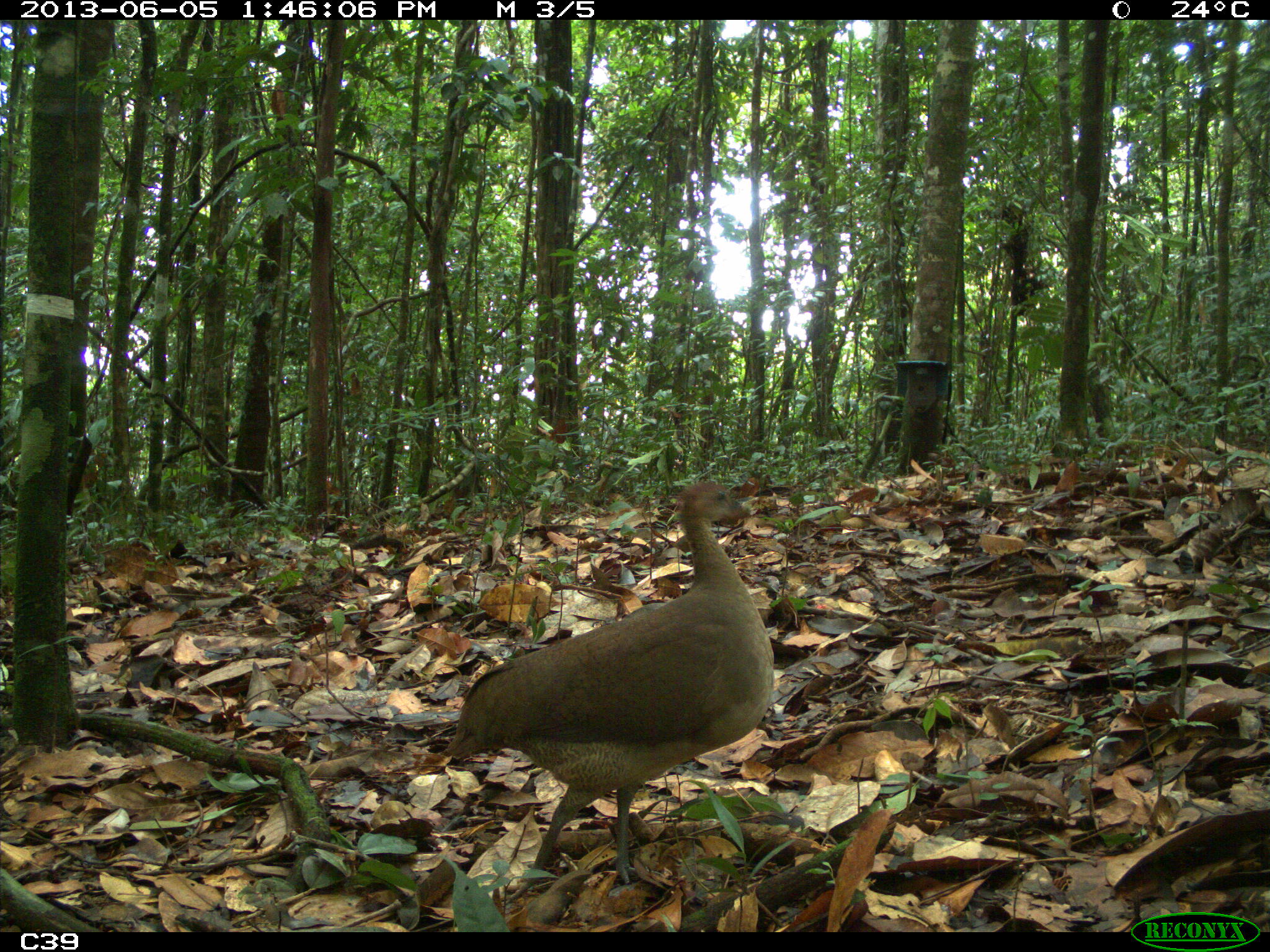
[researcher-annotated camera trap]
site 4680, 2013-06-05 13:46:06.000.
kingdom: Animalia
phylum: Chordata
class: Aves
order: Tinamiformes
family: Tinamidae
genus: Tinamus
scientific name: Tinamus major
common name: great tinamou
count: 1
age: adult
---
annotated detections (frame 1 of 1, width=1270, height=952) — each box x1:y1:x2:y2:
tinamus major: 440:478:774:886